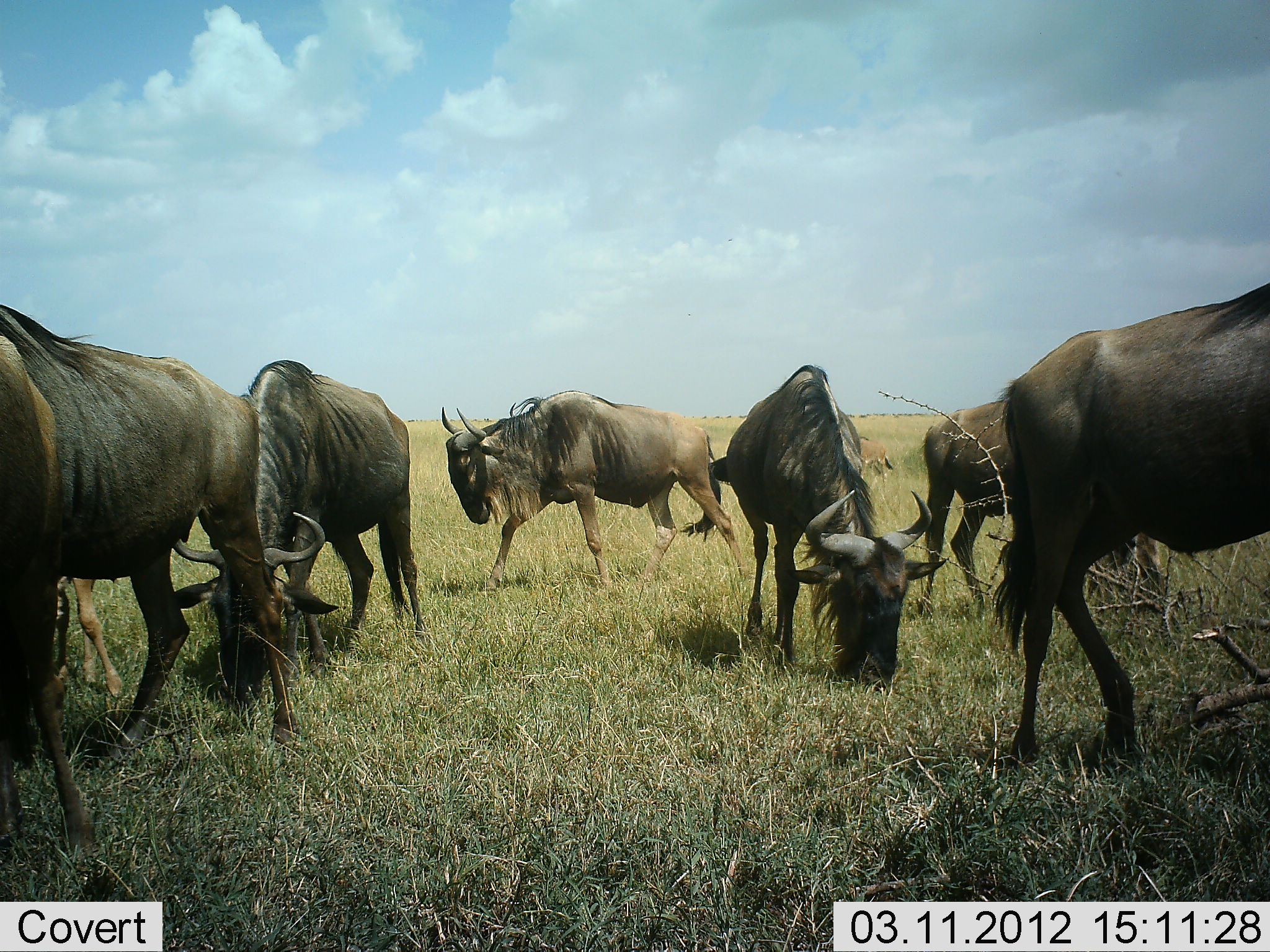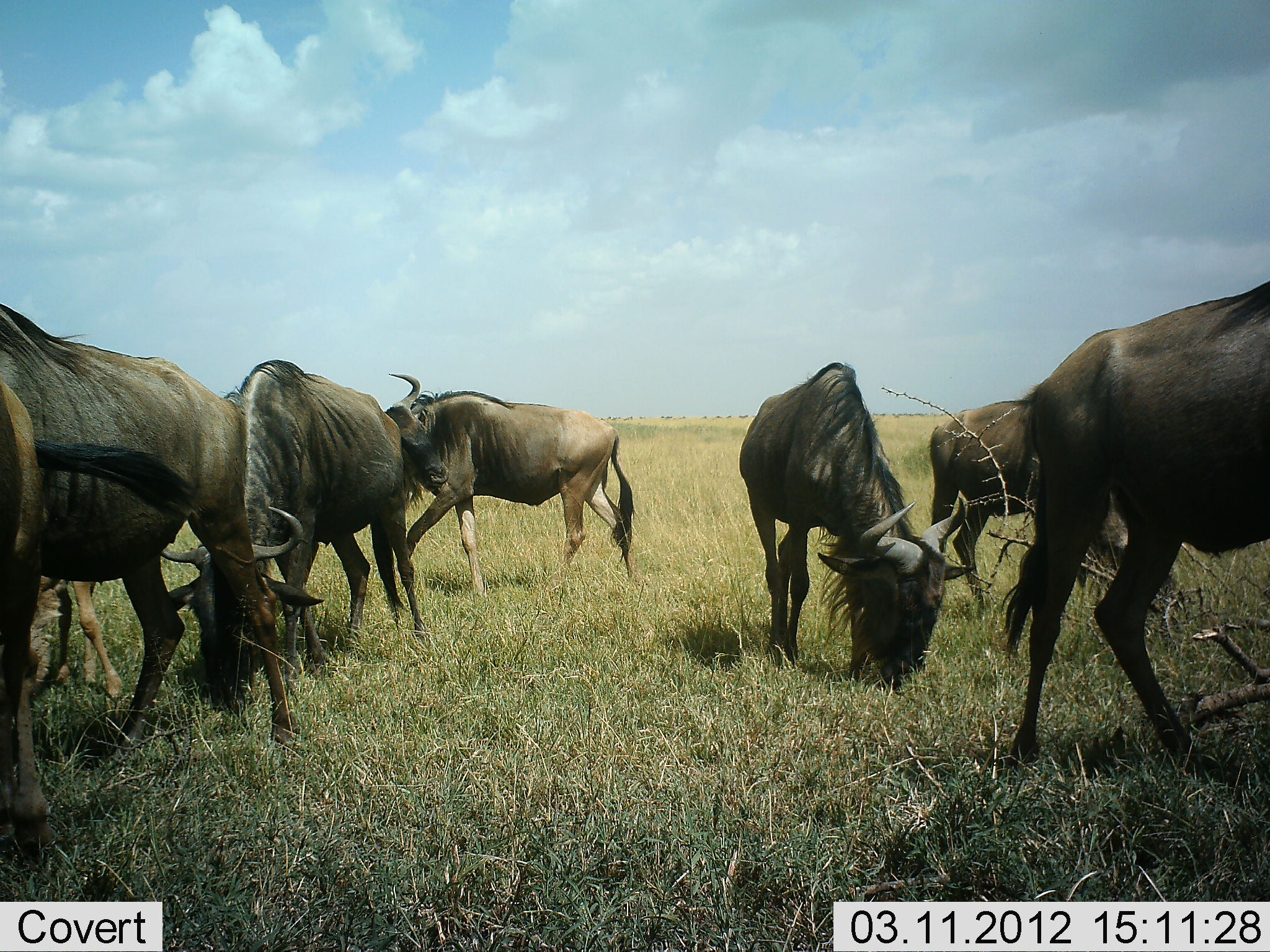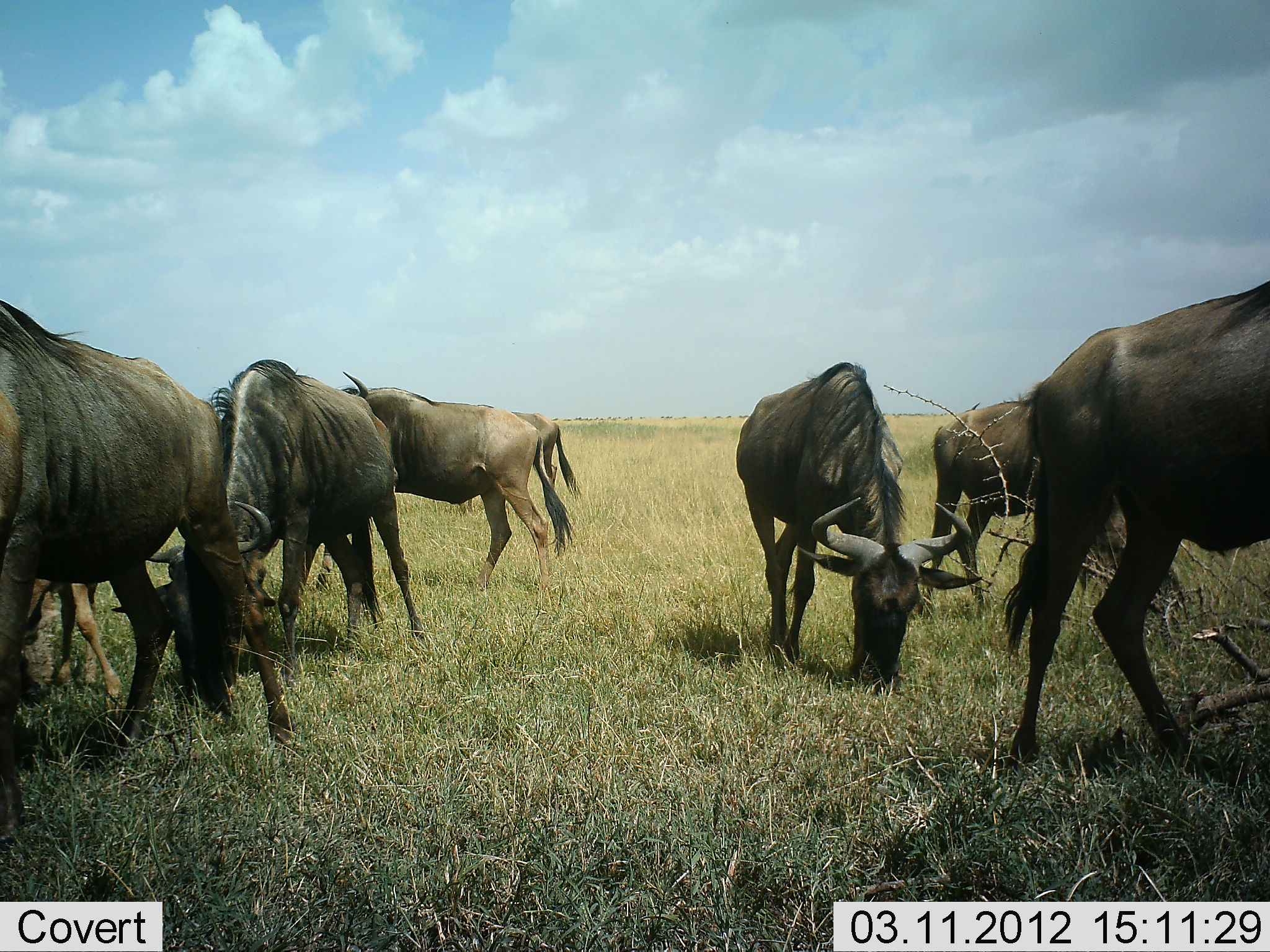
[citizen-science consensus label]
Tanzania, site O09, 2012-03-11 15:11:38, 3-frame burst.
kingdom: Animalia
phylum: Chordata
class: Mammalia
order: Artiodactyla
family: Bovidae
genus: Connochaetes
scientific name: Connochaetes taurinus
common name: blue wildebeest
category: wildebeest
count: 7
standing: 52%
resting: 0%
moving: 64%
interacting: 4%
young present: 12%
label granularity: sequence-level